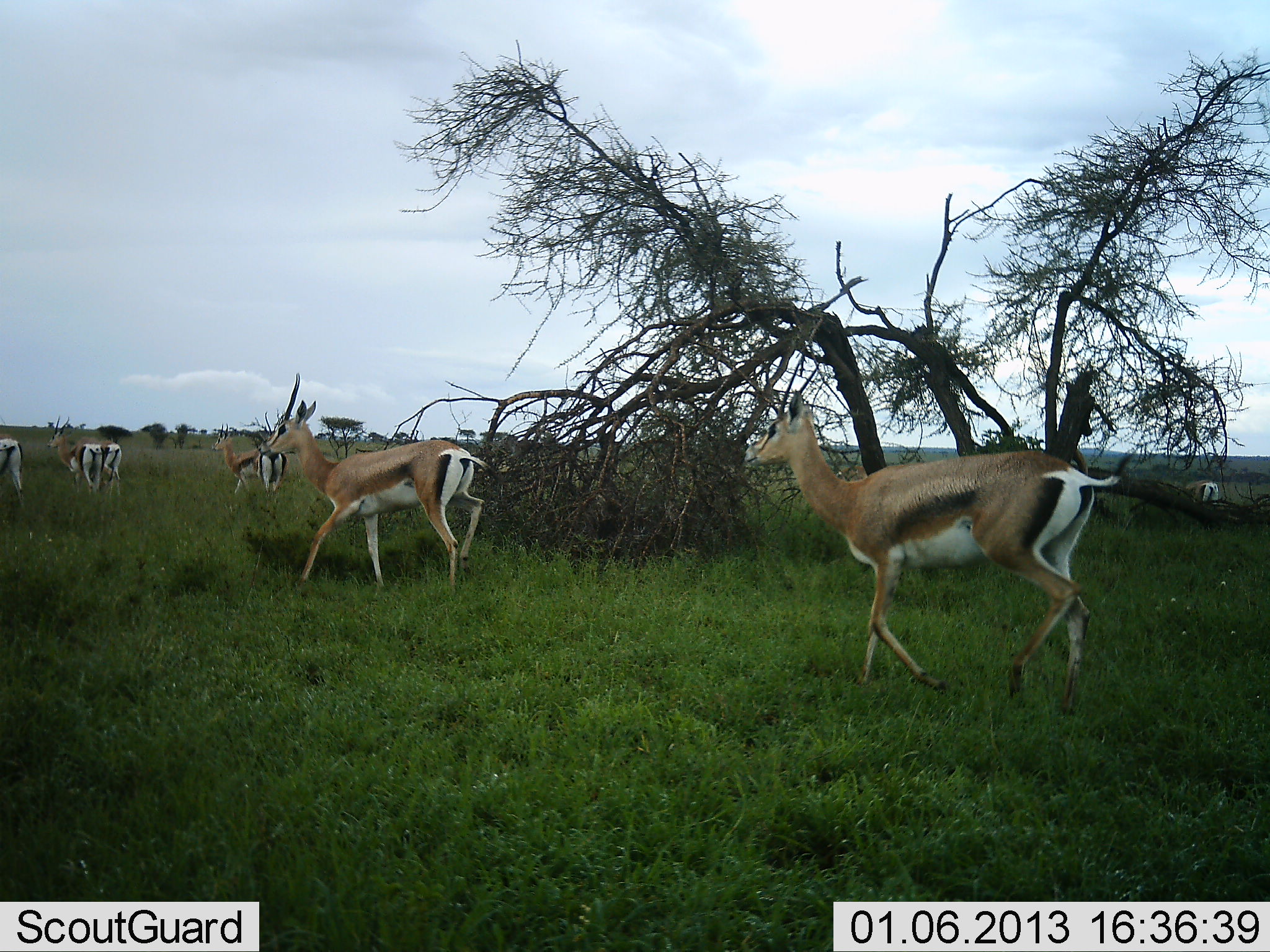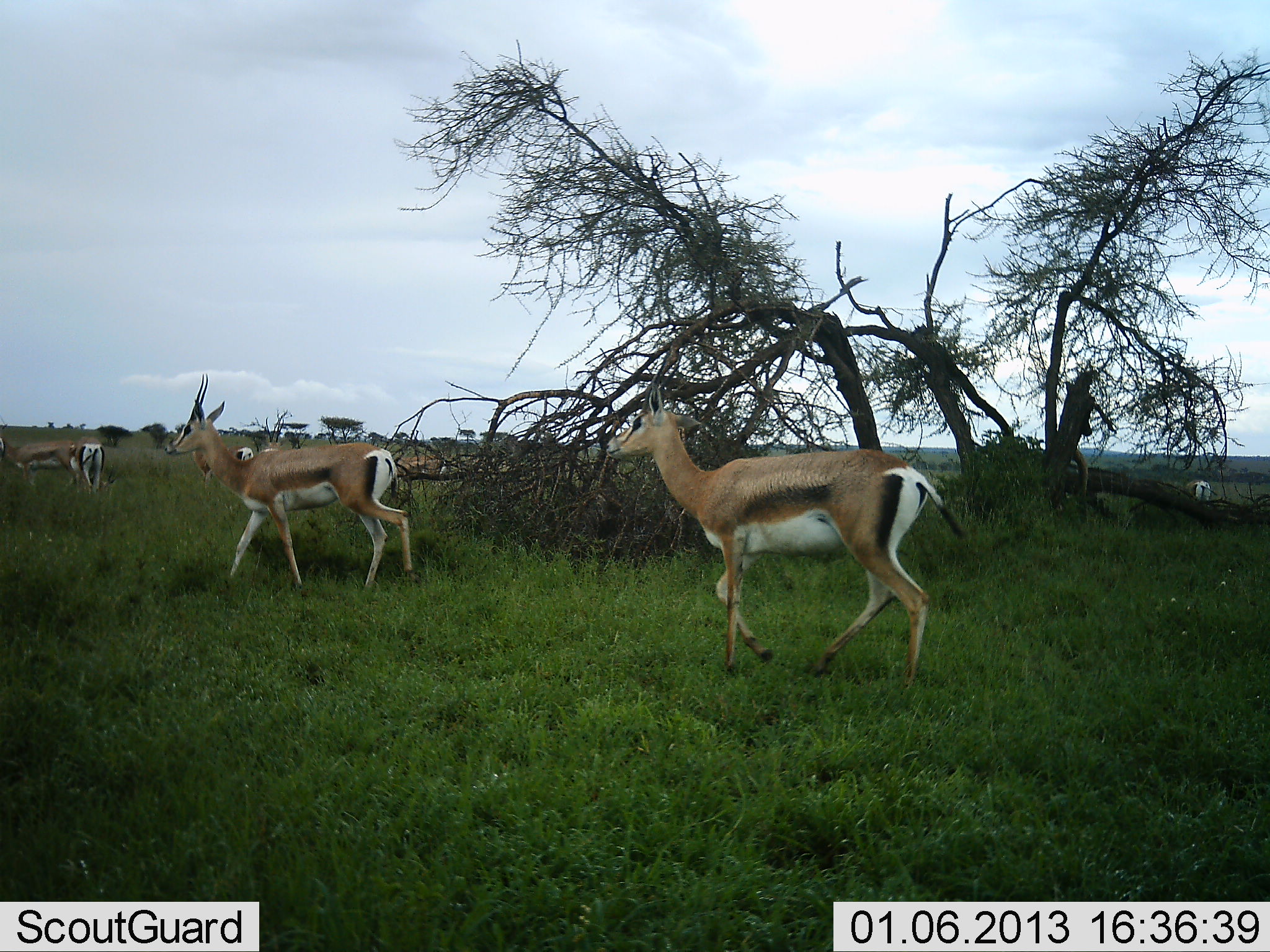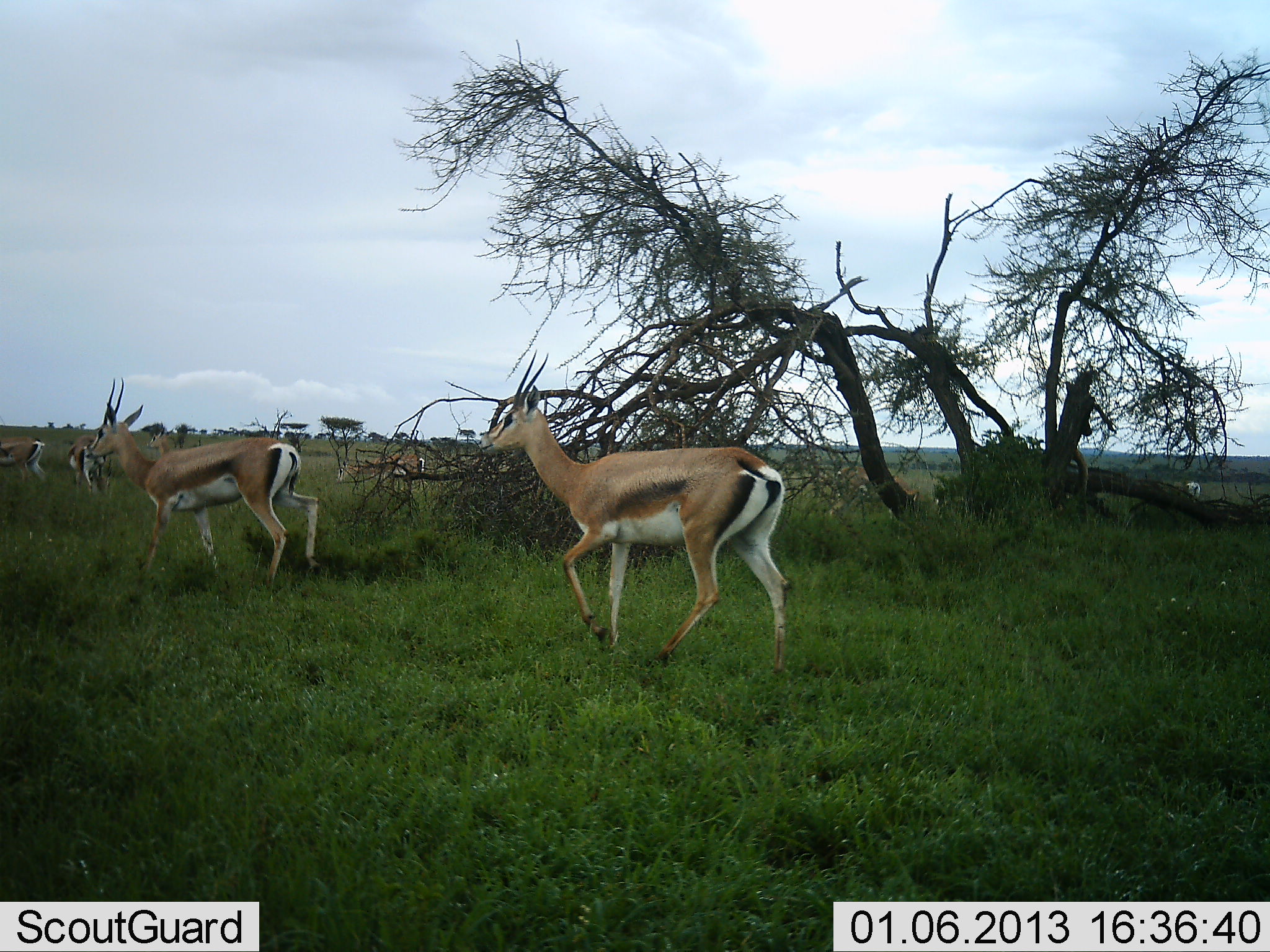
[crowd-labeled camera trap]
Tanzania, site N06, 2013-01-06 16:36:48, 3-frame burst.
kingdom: Animalia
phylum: Chordata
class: Mammalia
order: Artiodactyla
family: Bovidae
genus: Nanger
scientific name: Nanger granti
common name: grant's gazelle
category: gazellegrants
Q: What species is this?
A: Gazellegrants (grant's gazelle) (Nanger granti).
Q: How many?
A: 8.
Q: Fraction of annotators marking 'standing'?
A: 28%.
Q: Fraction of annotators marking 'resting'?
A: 0%.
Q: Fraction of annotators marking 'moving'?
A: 100%.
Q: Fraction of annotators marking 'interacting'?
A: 4%.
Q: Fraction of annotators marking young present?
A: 0%.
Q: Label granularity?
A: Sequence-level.